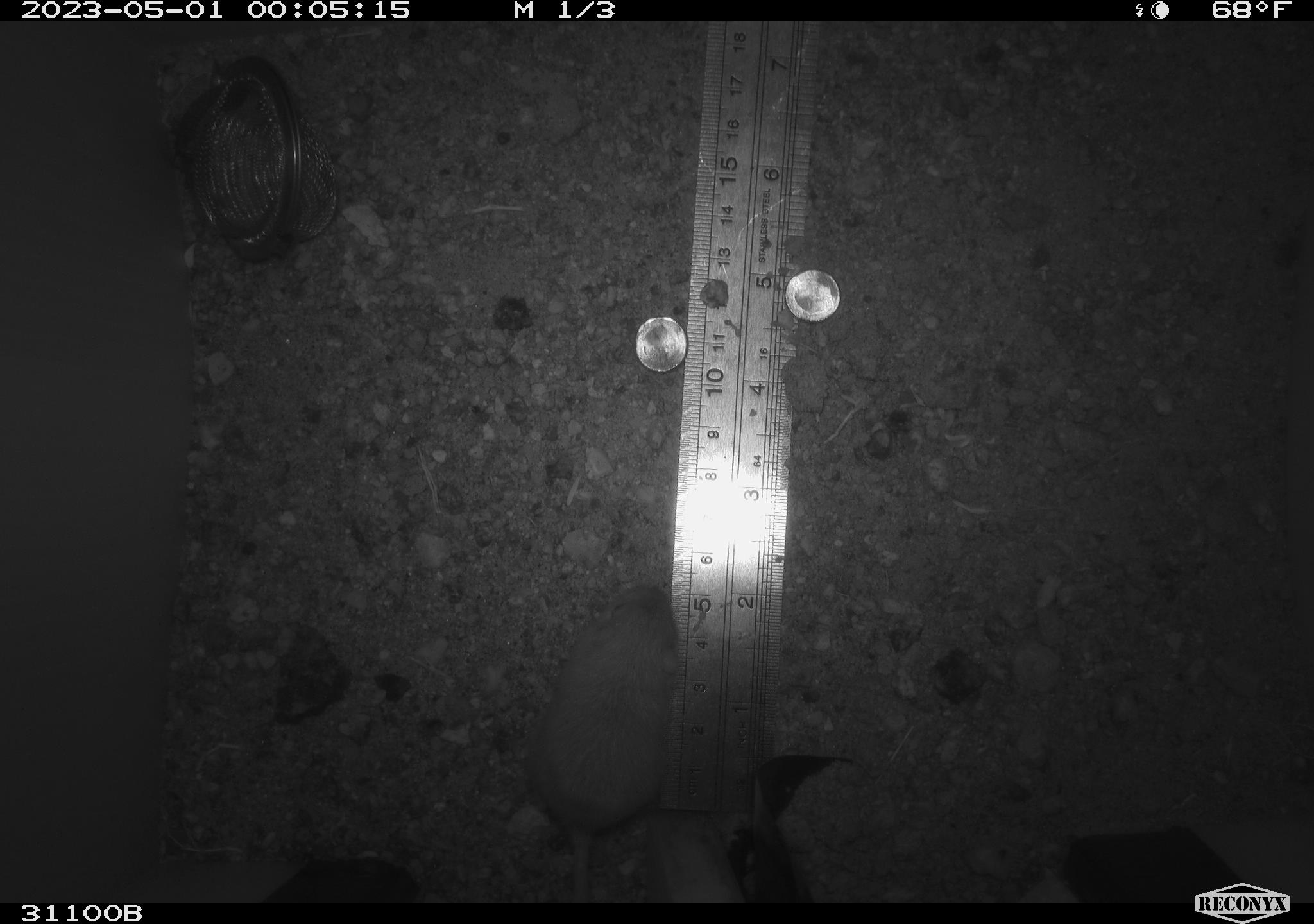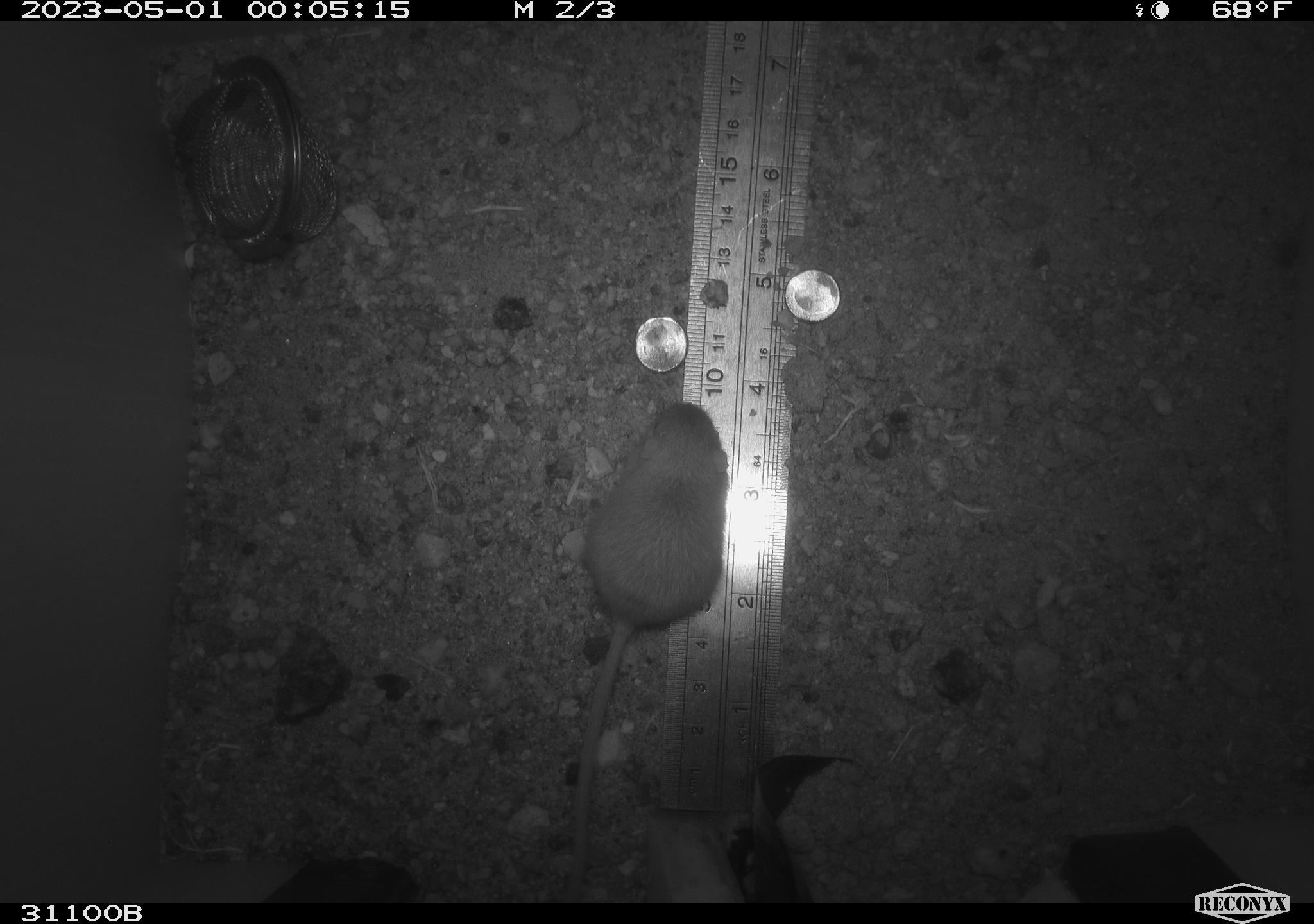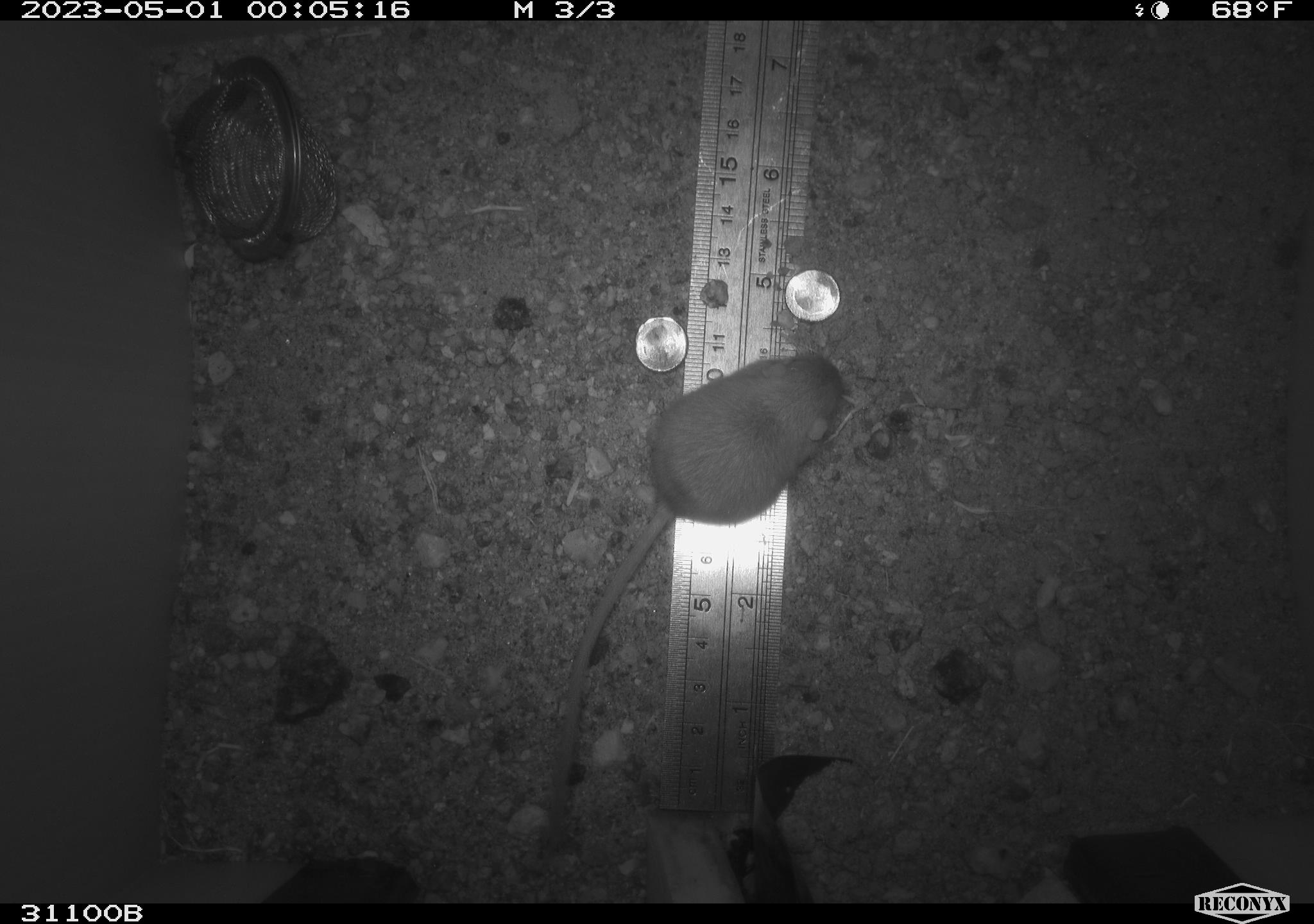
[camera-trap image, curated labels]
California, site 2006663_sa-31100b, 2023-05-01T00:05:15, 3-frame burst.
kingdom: Animalia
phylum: Chordata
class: Mammalia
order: Rodentia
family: Heteromyidae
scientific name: Heteromyidae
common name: kangaroo rats and pocket mice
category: heteromyidae family